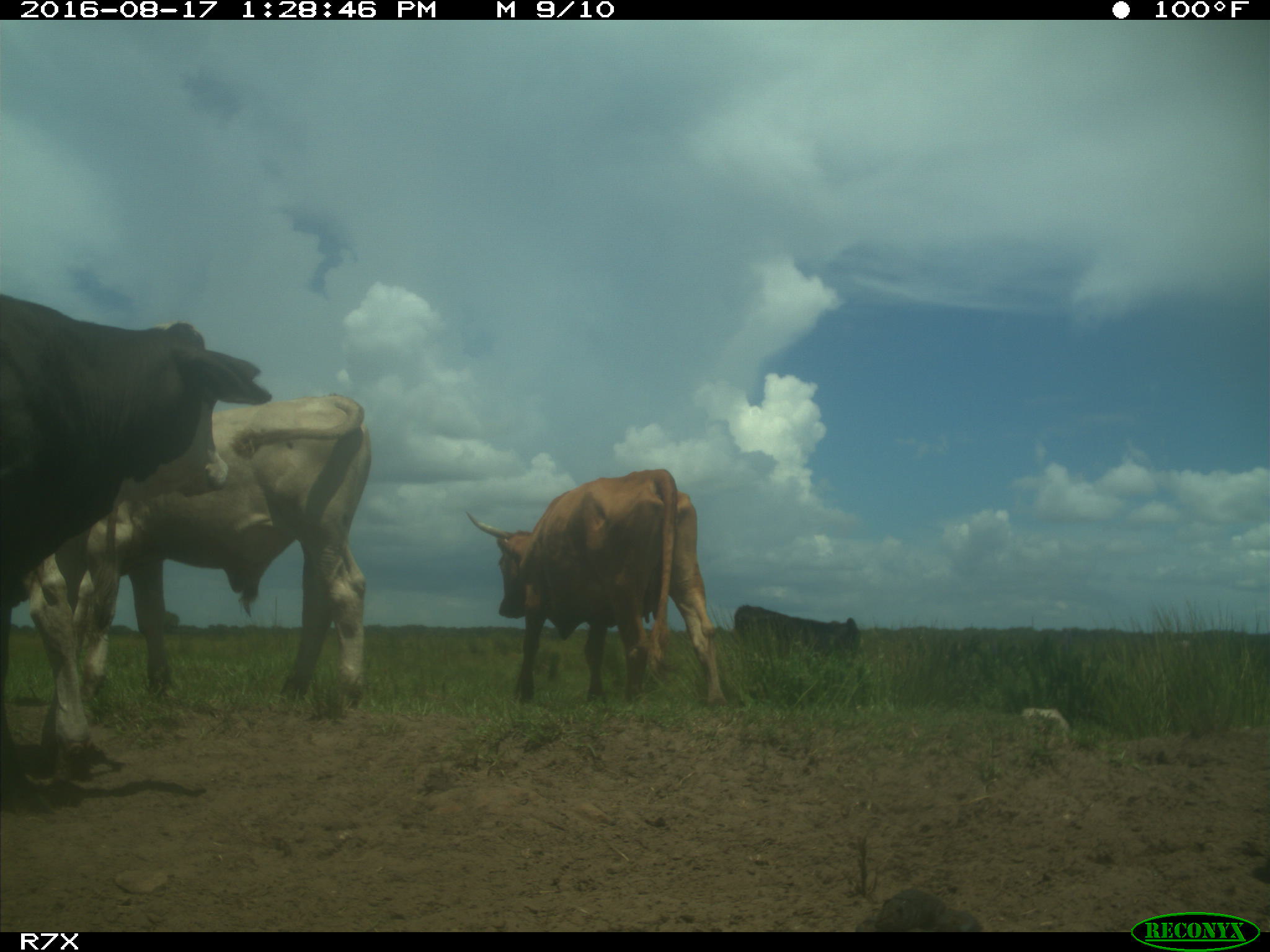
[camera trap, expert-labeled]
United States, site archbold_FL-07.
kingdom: Animalia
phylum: Chordata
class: Mammalia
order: Artiodactyla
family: Bovidae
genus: Bos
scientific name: Bos taurus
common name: domestic cow